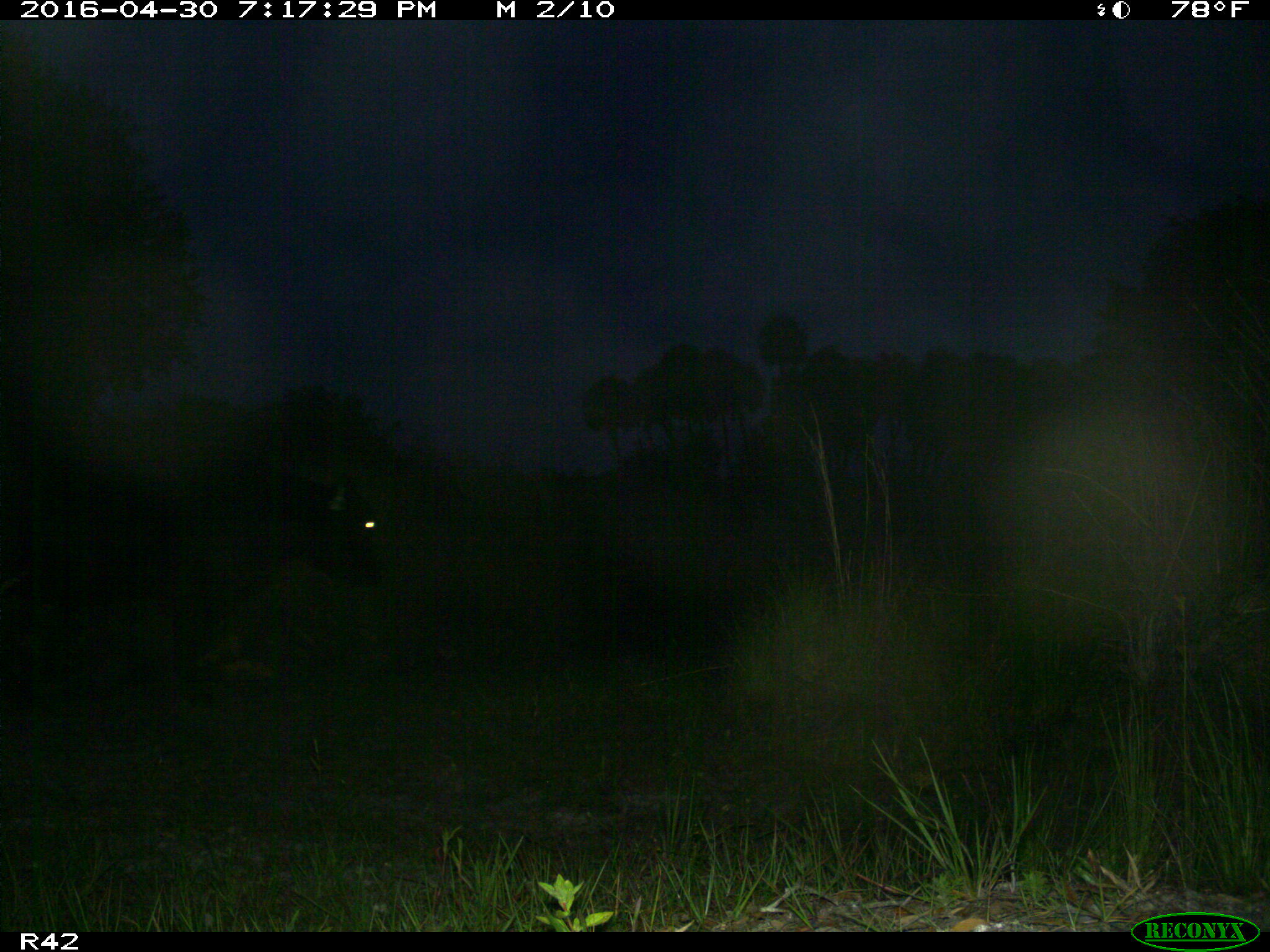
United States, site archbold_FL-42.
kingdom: Animalia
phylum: Chordata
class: Mammalia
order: Artiodactyla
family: Bovidae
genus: Bos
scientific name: Bos taurus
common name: domestic cow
Bos taurus (domestic cow).